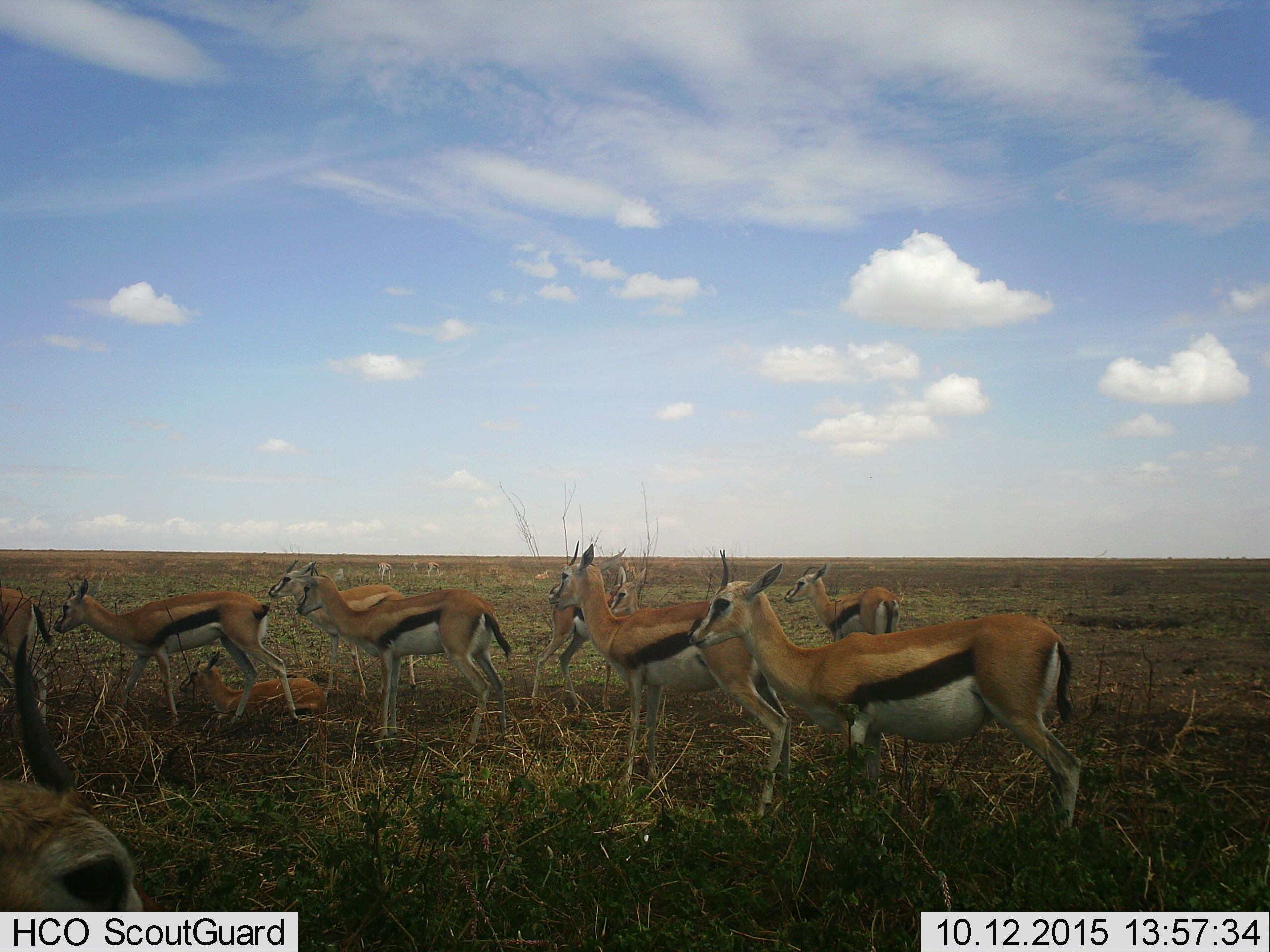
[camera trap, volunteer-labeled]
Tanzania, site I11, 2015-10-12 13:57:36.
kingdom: Animalia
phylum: Chordata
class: Mammalia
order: Artiodactyla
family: Bovidae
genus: Eudorcas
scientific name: Eudorcas thomsonii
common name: thomson's gazelle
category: gazellethomsons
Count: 11-50.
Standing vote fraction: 90%.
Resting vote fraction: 50%.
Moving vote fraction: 50%.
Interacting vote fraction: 20%.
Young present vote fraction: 30%.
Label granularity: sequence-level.